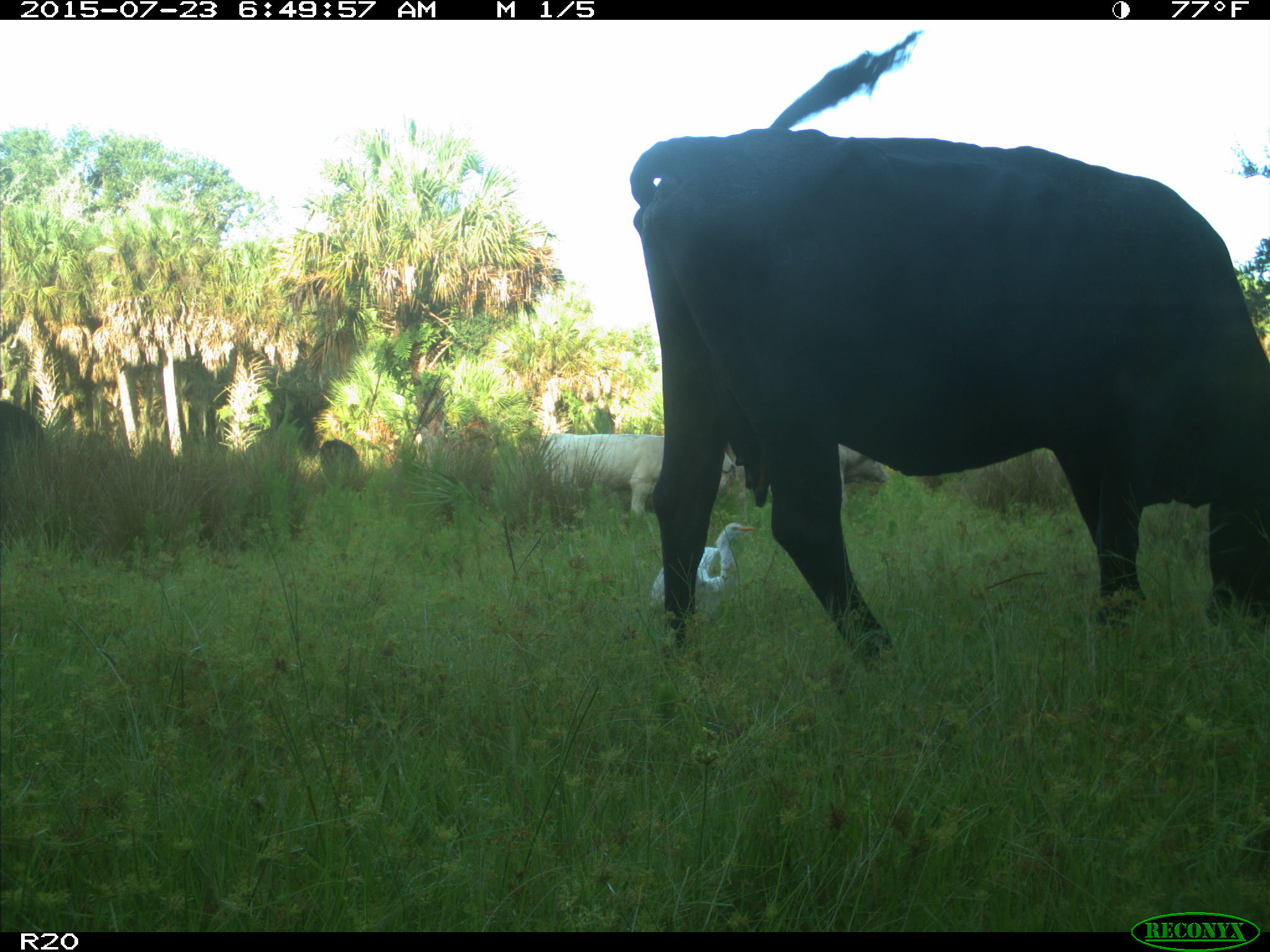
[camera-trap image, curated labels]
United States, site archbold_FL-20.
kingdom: Animalia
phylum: Chordata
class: Mammalia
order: Artiodactyla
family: Bovidae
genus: Bos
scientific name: Bos taurus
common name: domestic cow